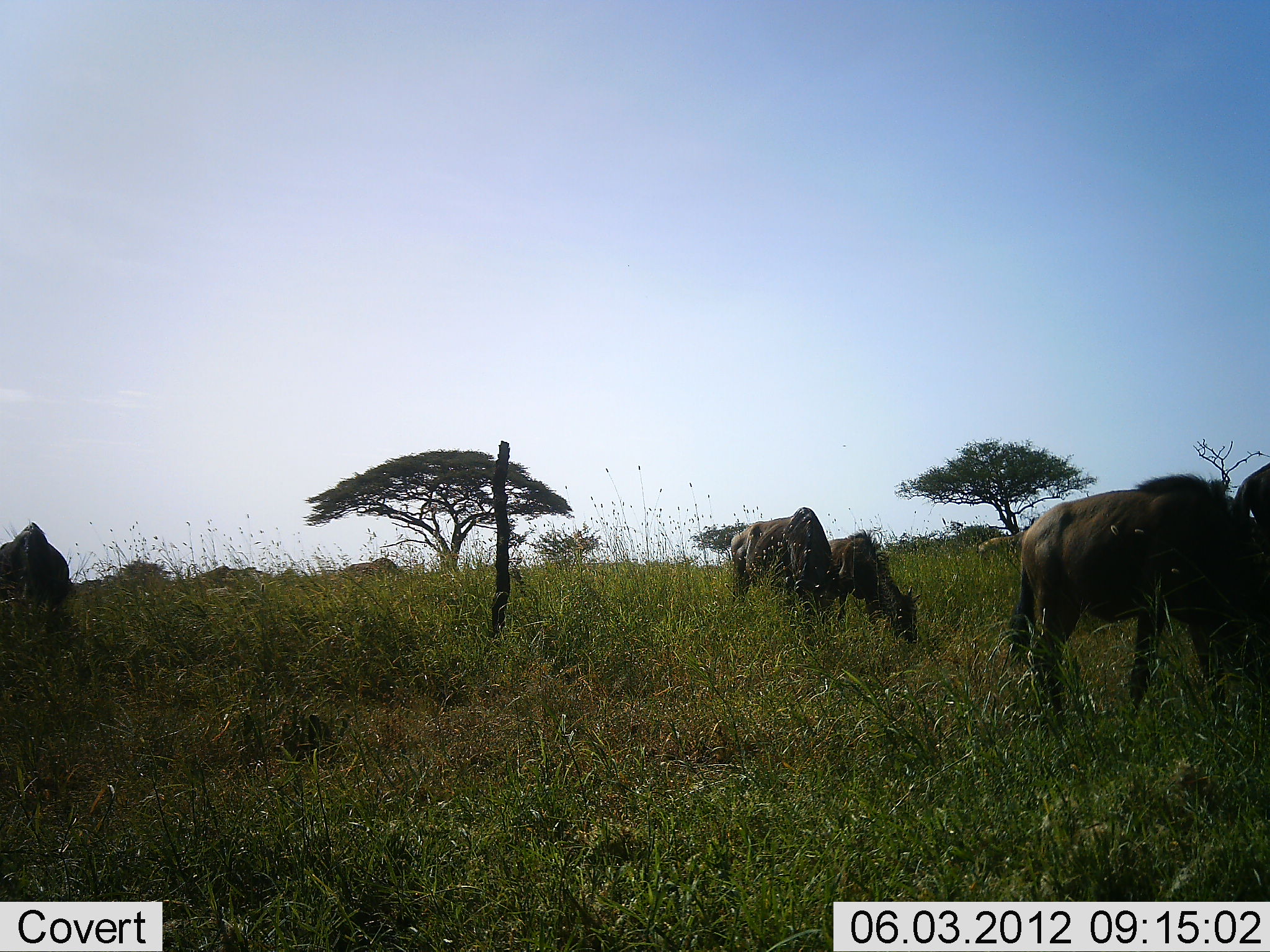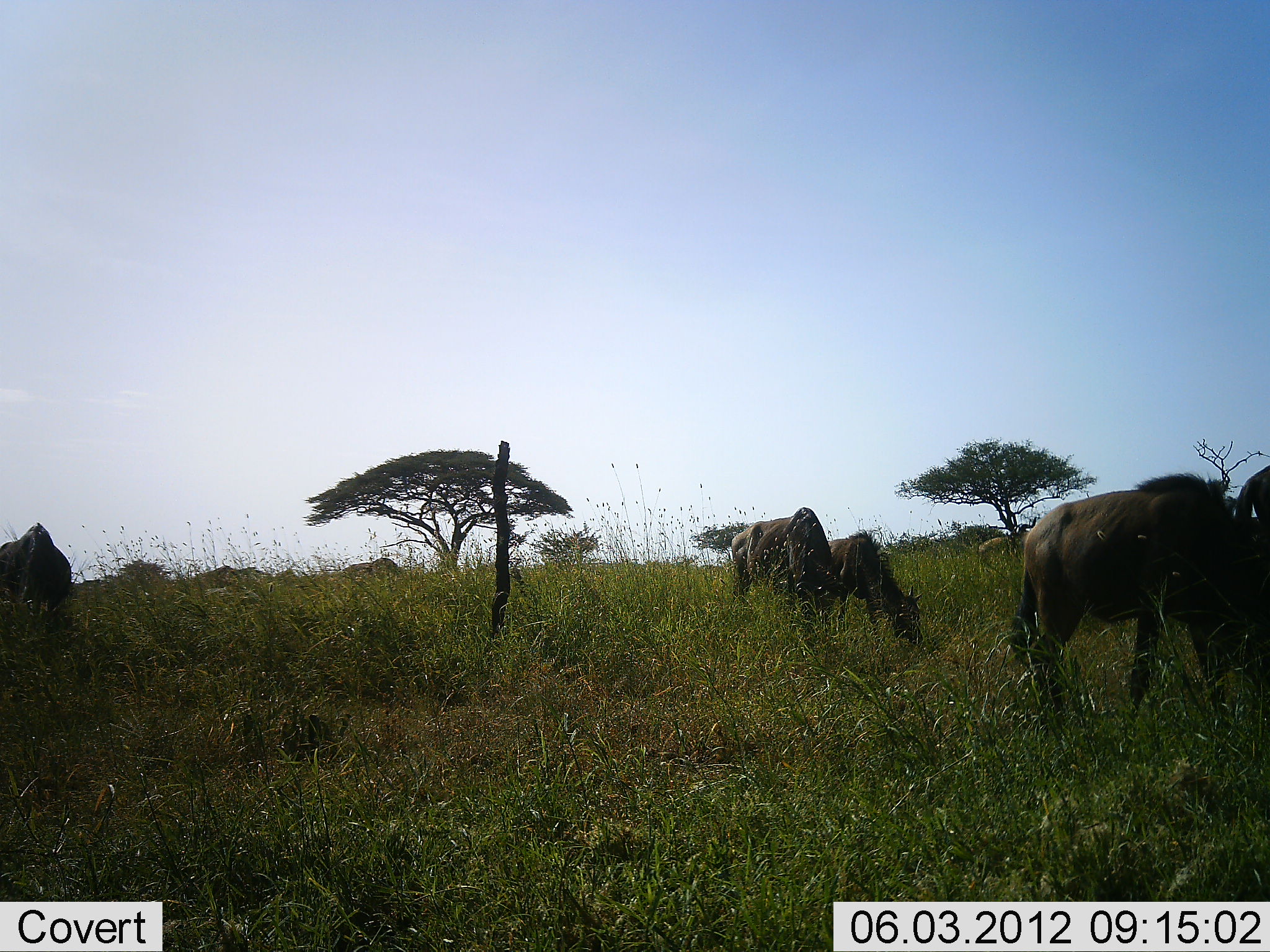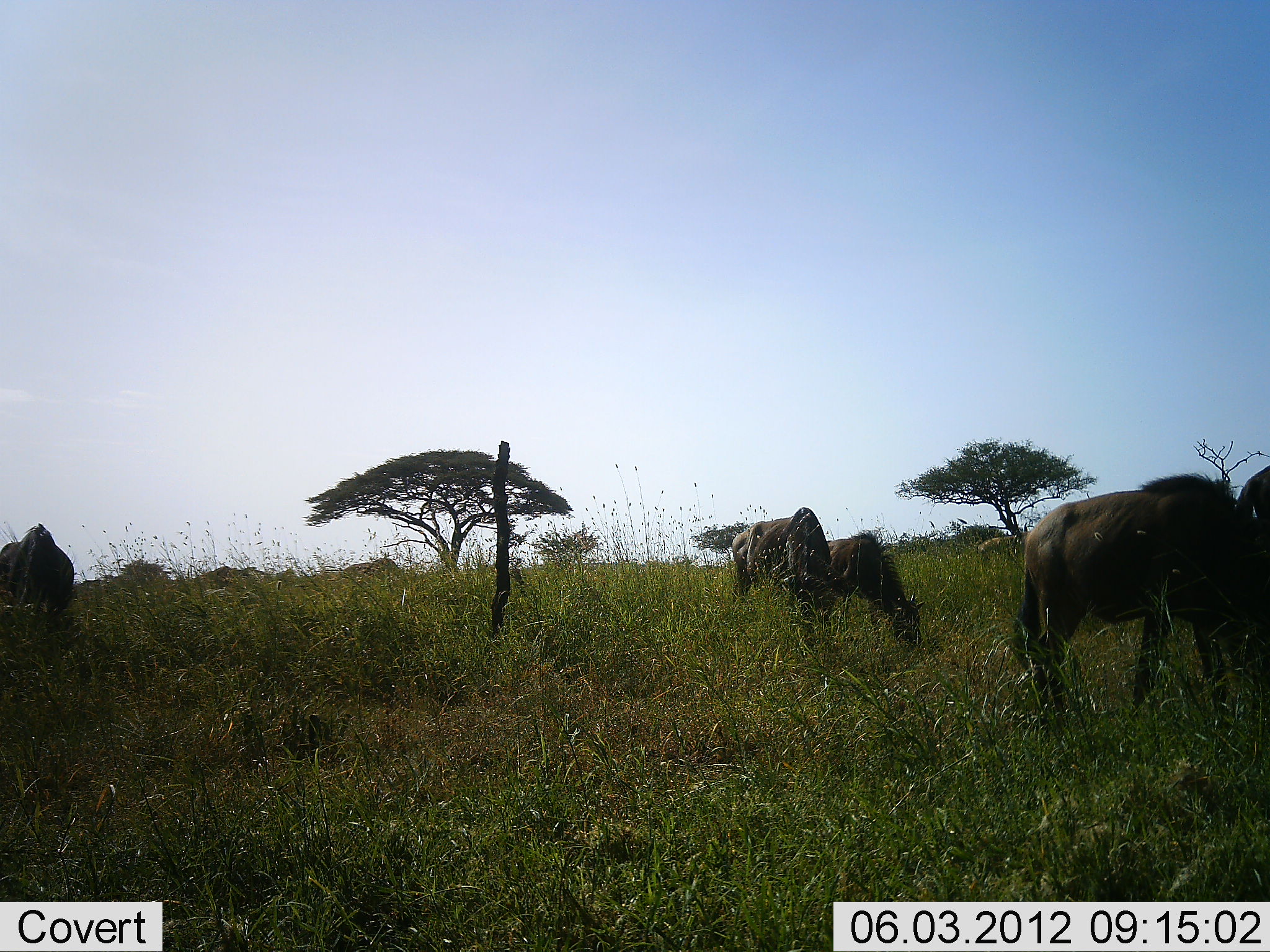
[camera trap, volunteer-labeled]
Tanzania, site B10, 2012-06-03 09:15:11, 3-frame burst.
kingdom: Animalia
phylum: Chordata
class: Mammalia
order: Artiodactyla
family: Bovidae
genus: Connochaetes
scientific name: Connochaetes taurinus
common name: blue wildebeest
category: wildebeest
Wildebeest (blue wildebeest) (Connochaetes taurinus), count 5. Behavior (volunteer vote fractions): standing 20%, resting 0%, moving 0%, interacting 0%. Young present (vote fraction): 0%. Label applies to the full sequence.